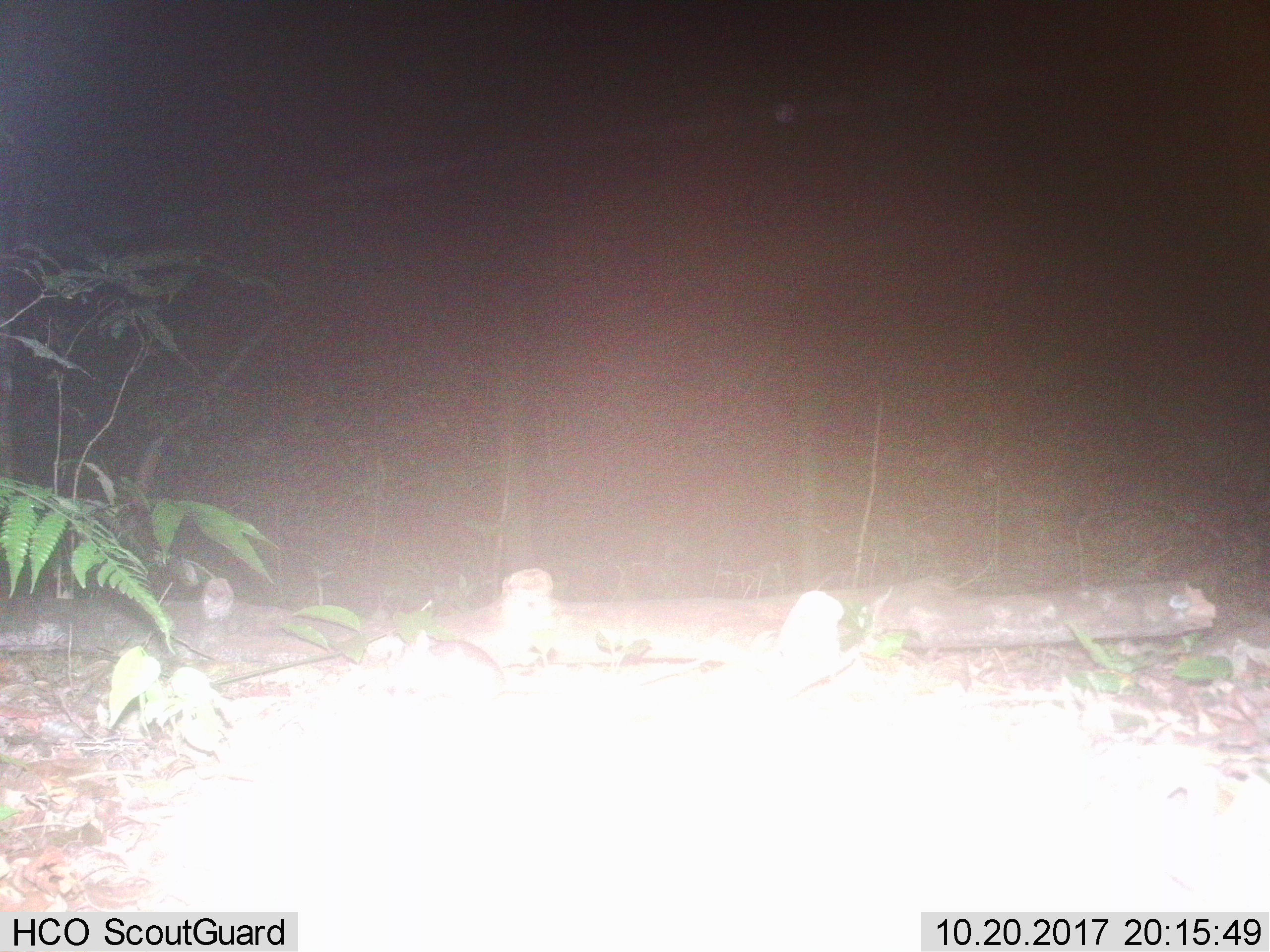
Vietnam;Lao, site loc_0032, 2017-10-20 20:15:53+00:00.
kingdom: Animalia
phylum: Chordata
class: Mammalia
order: Rodentia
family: Muridae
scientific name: Muridae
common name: old-world mice and rats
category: unidentified murid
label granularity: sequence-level